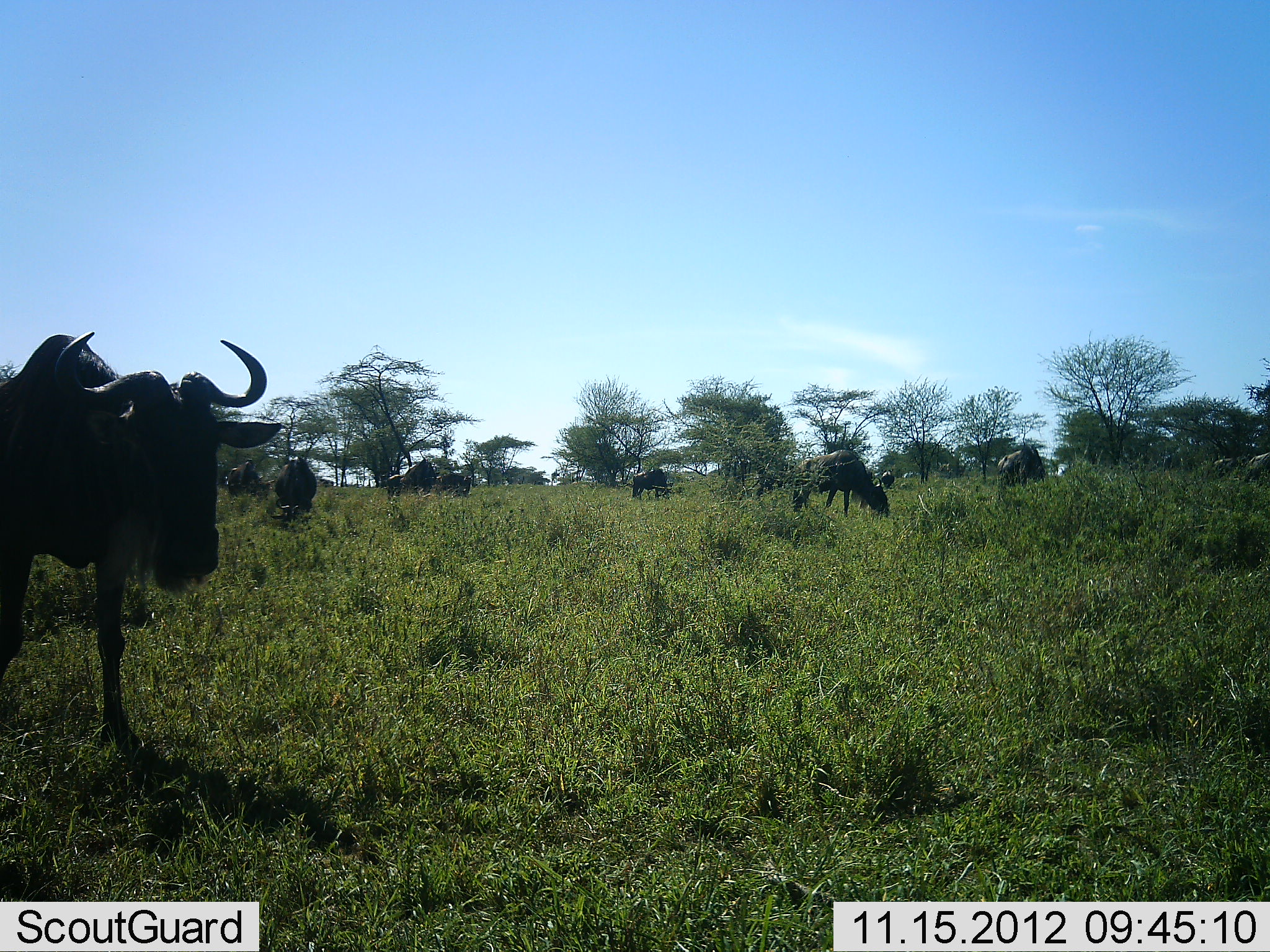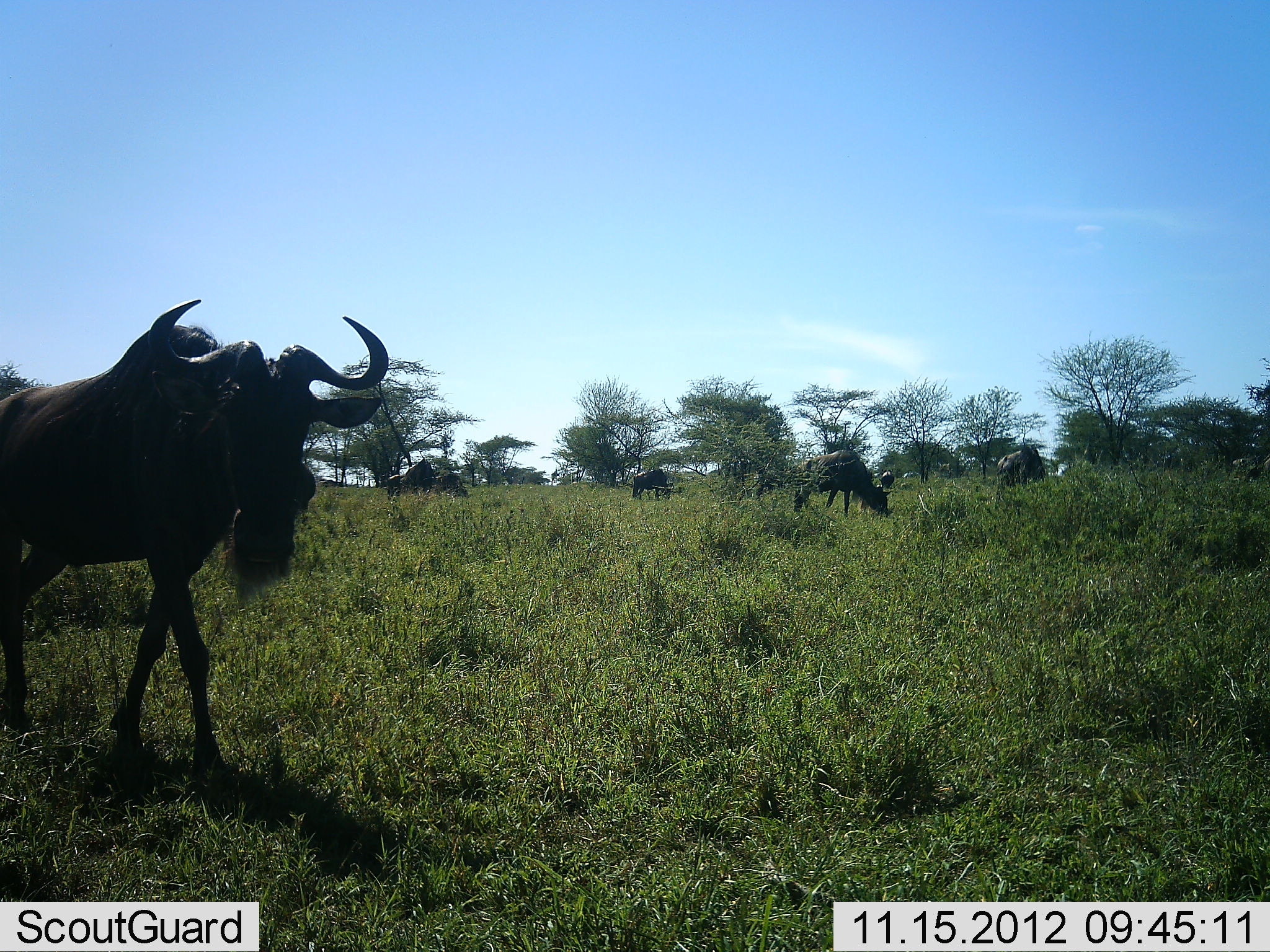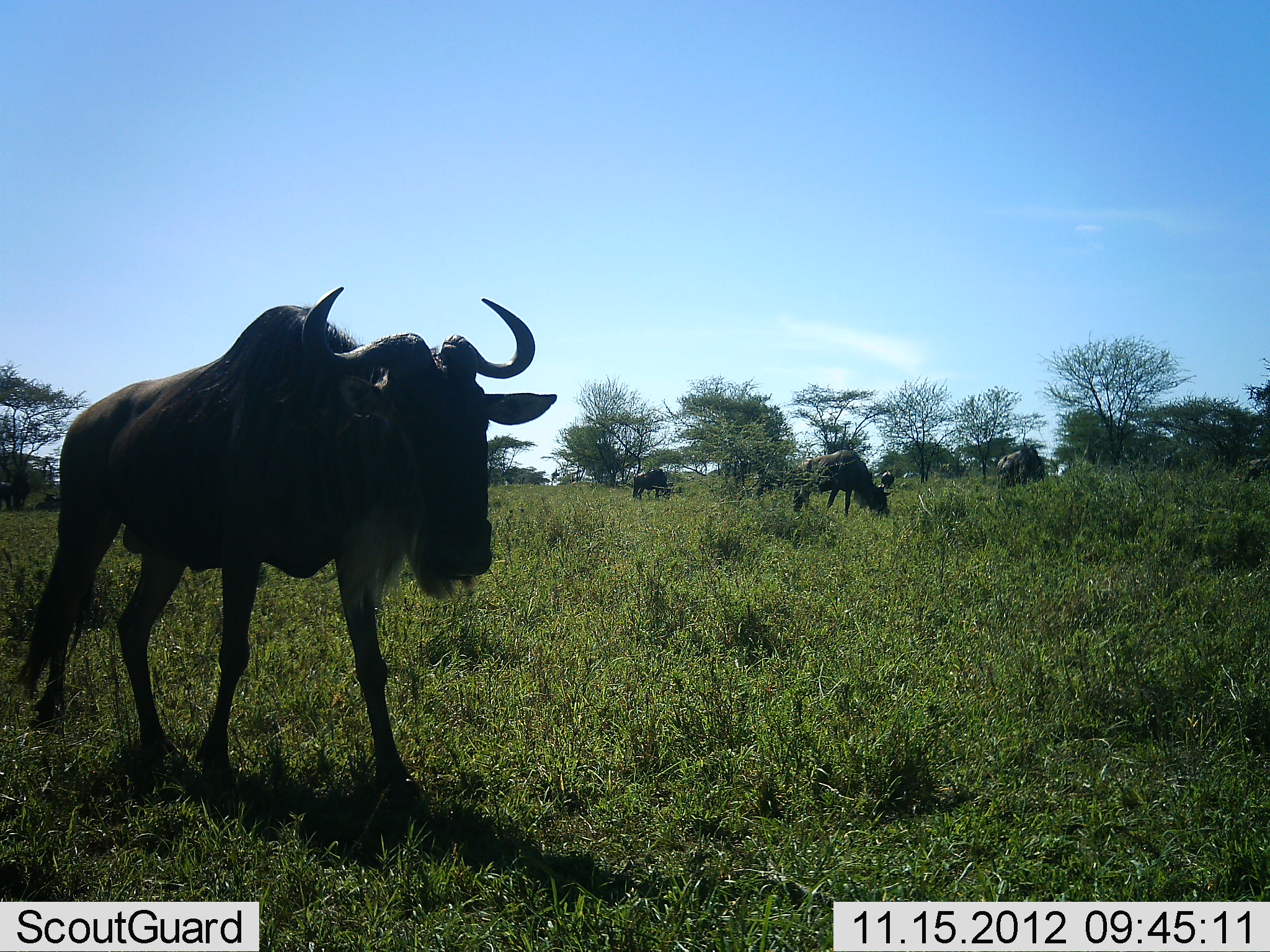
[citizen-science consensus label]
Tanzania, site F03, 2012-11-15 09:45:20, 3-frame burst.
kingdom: Animalia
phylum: Chordata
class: Mammalia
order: Artiodactyla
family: Bovidae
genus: Connochaetes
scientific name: Connochaetes taurinus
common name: blue wildebeest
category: wildebeest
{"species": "wildebeest (blue wildebeest) (Connochaetes taurinus)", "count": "9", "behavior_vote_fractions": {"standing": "50%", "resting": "10%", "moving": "80%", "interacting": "10%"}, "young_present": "0%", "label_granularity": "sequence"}